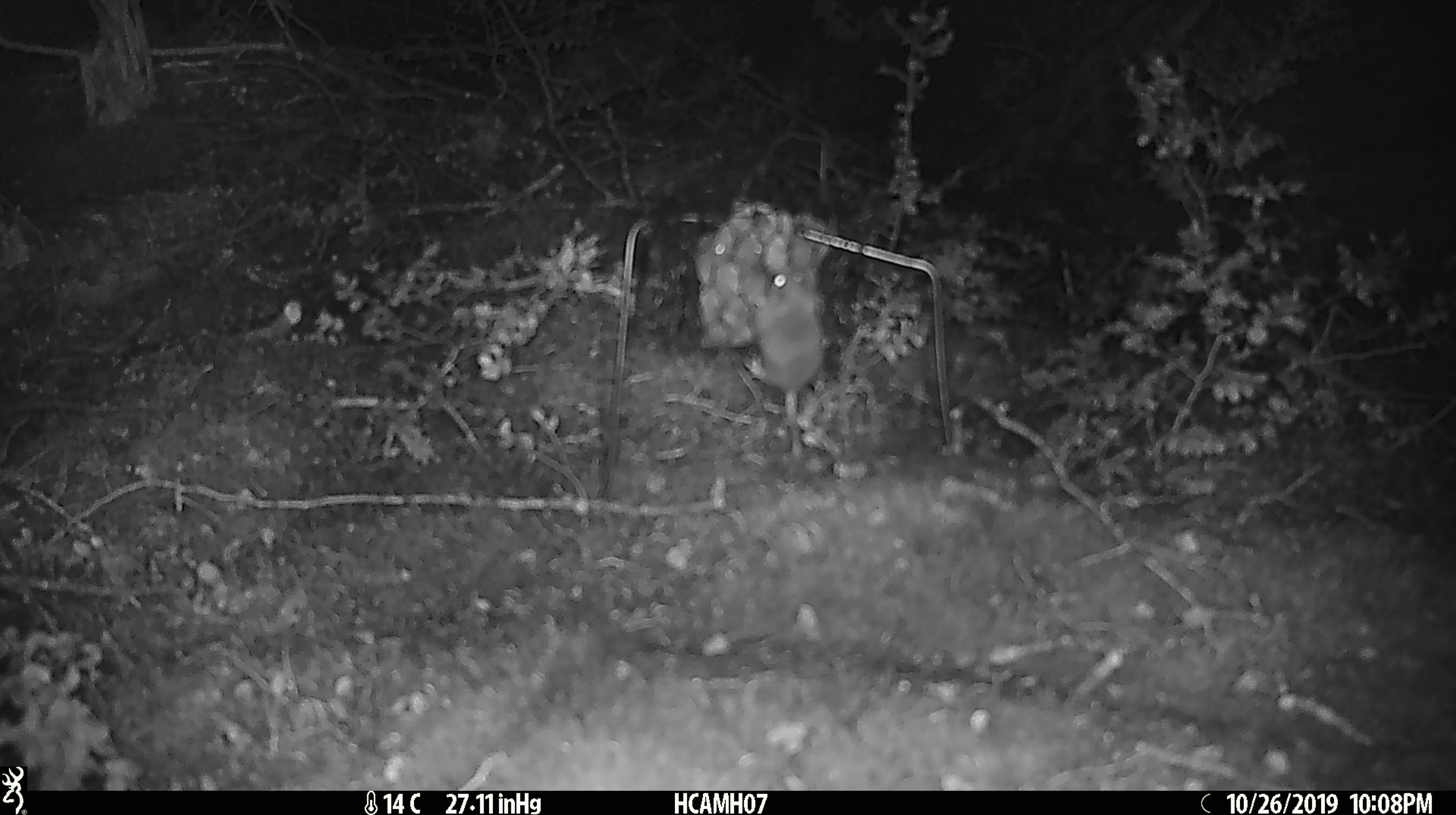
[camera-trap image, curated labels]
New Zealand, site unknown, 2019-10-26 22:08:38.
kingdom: Animalia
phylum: Chordata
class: Mammalia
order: Rodentia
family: Muridae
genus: Mus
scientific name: Mus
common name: mouse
Mouse (Mus).